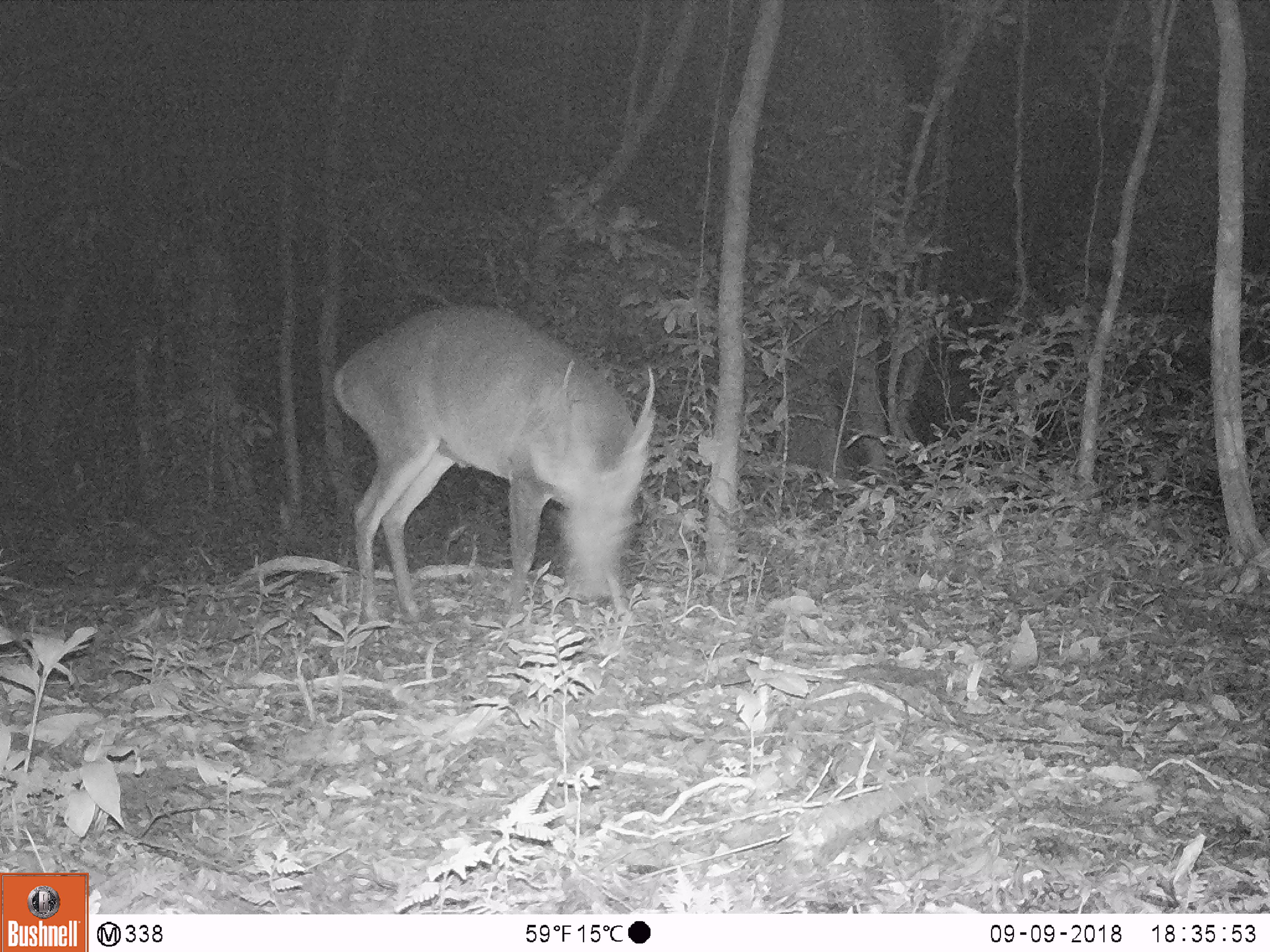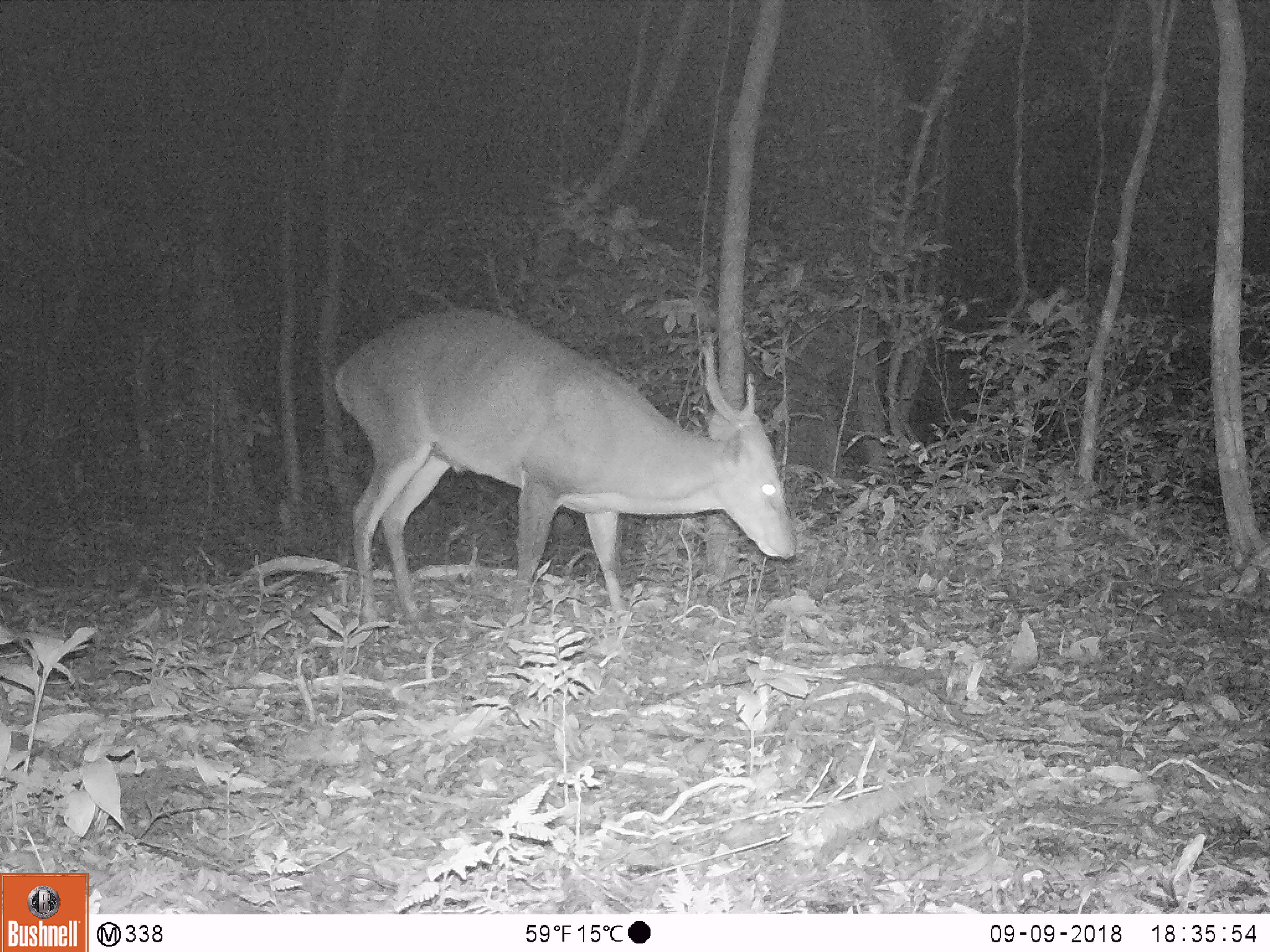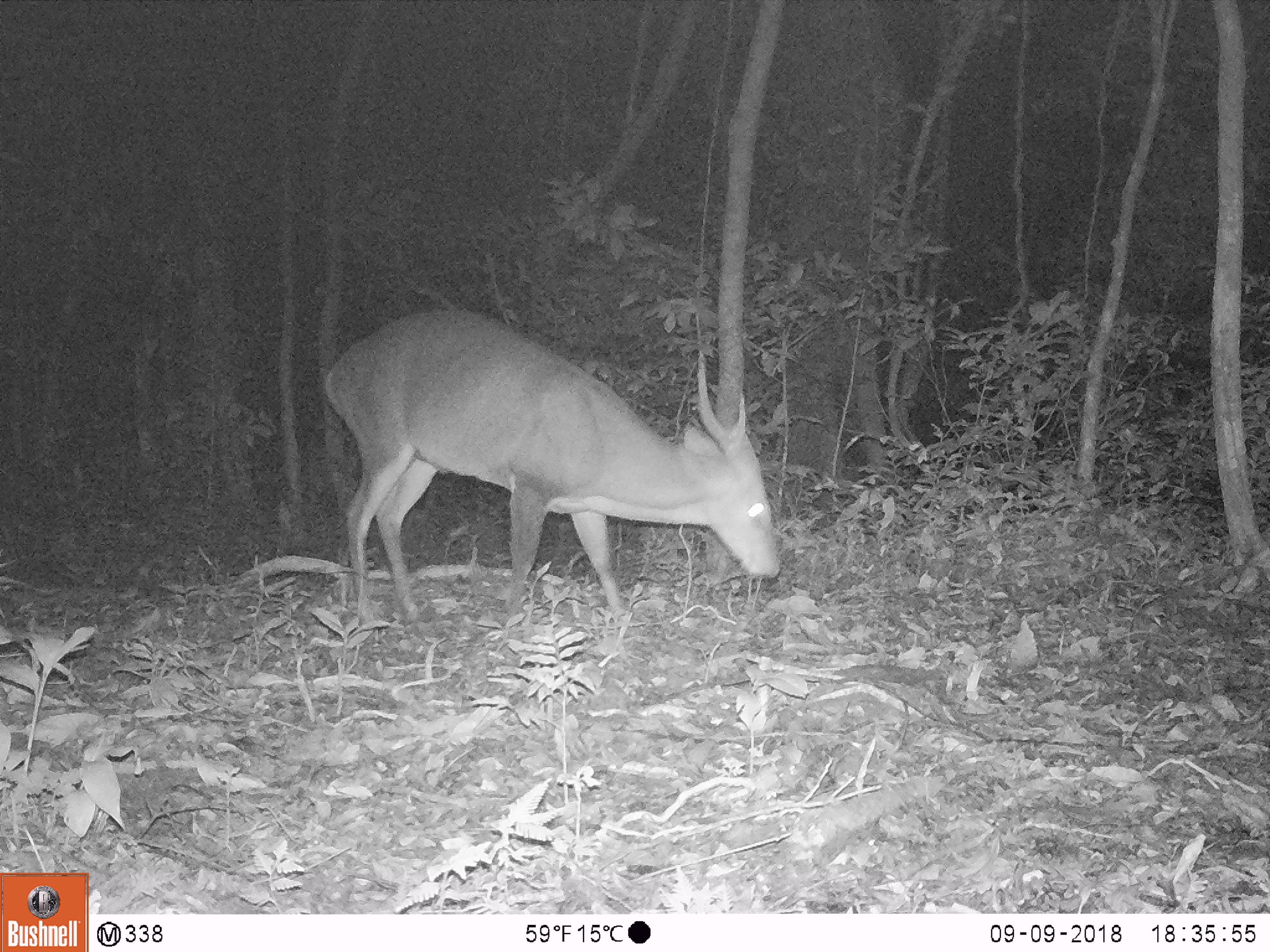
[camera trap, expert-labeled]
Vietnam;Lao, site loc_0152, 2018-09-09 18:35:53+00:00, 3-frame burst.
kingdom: Animalia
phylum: Chordata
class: Mammalia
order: Artiodactyla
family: Cervidae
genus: Muntiacus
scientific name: Muntiacus vuquangensis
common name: large-antlered muntjac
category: large antlered muntjac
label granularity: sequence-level